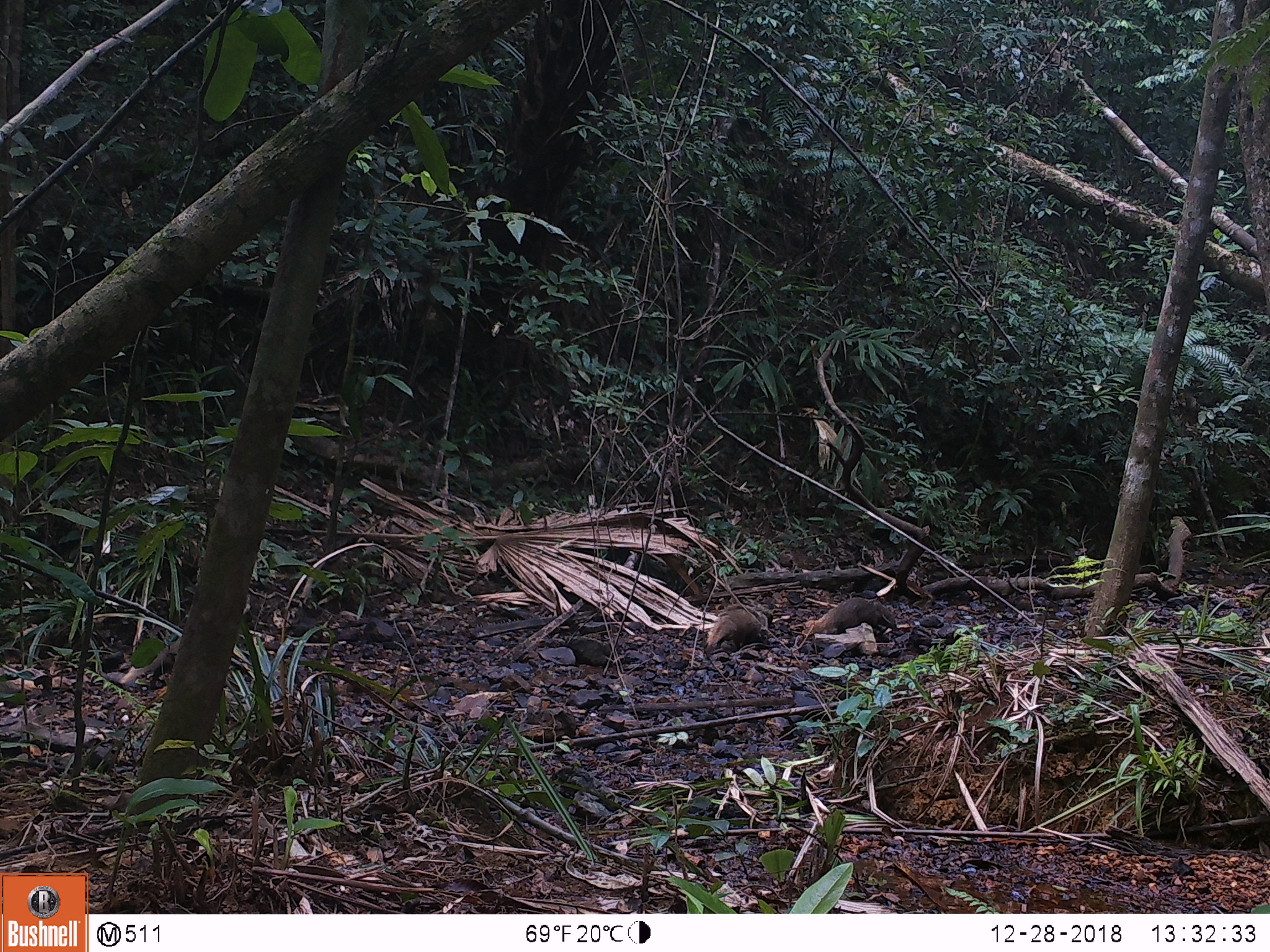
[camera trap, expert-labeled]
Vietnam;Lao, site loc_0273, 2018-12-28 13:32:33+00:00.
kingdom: Animalia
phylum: Chordata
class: Mammalia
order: Carnivora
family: Herpestidae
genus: Urva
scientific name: Urva urva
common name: crab-eating mongoose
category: crab eating mongoose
Crab eating mongoose (crab-eating mongoose) (Urva urva). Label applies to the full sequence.